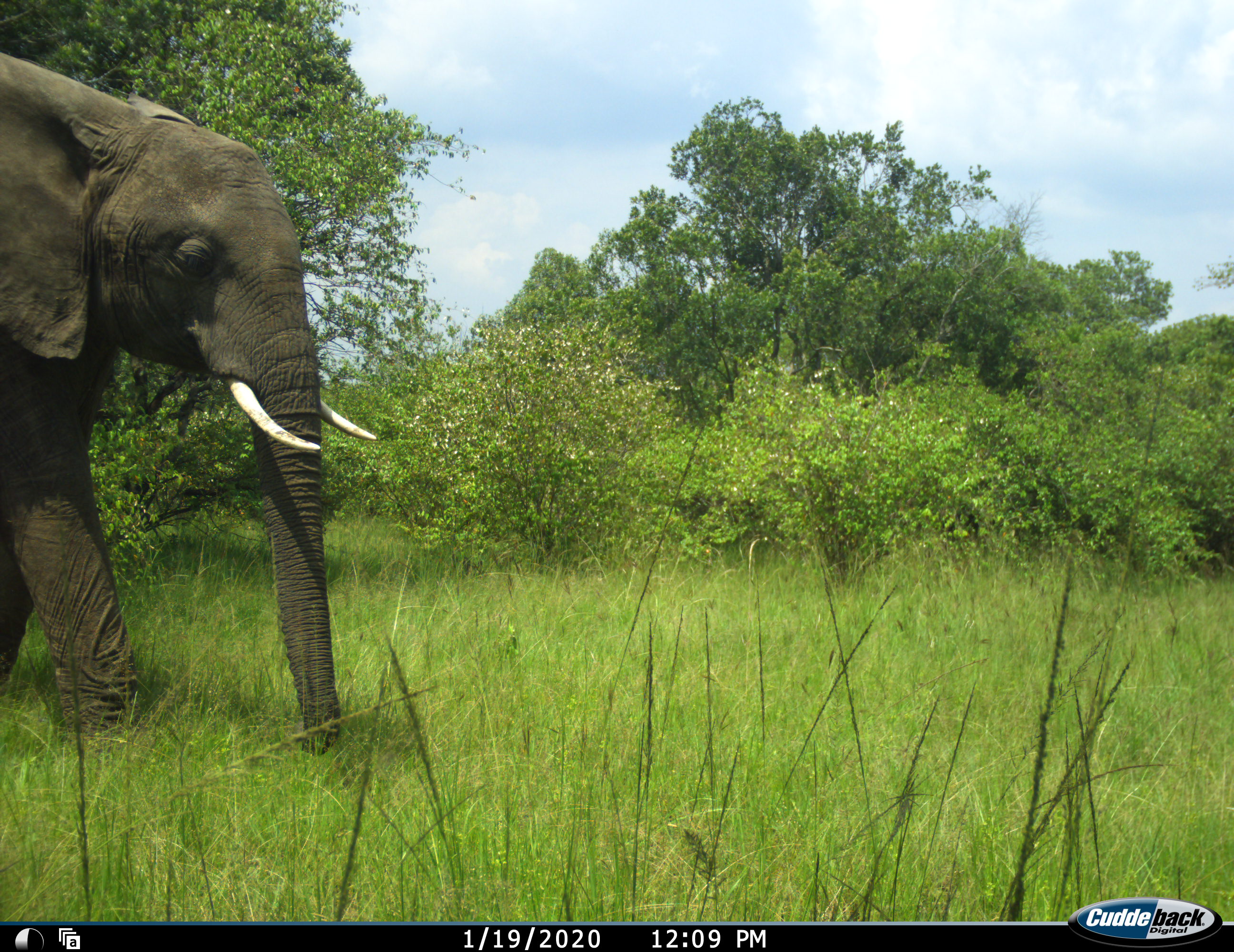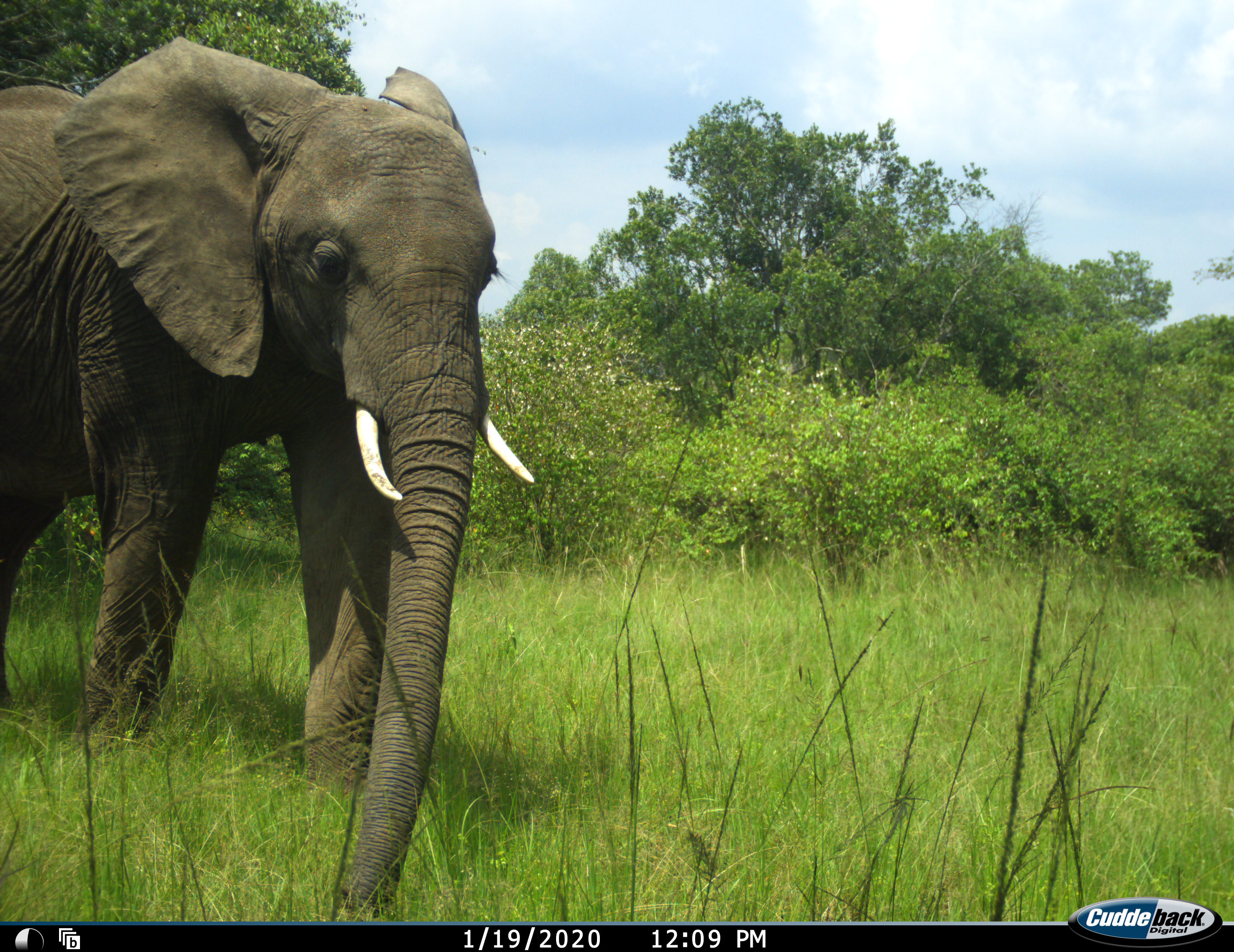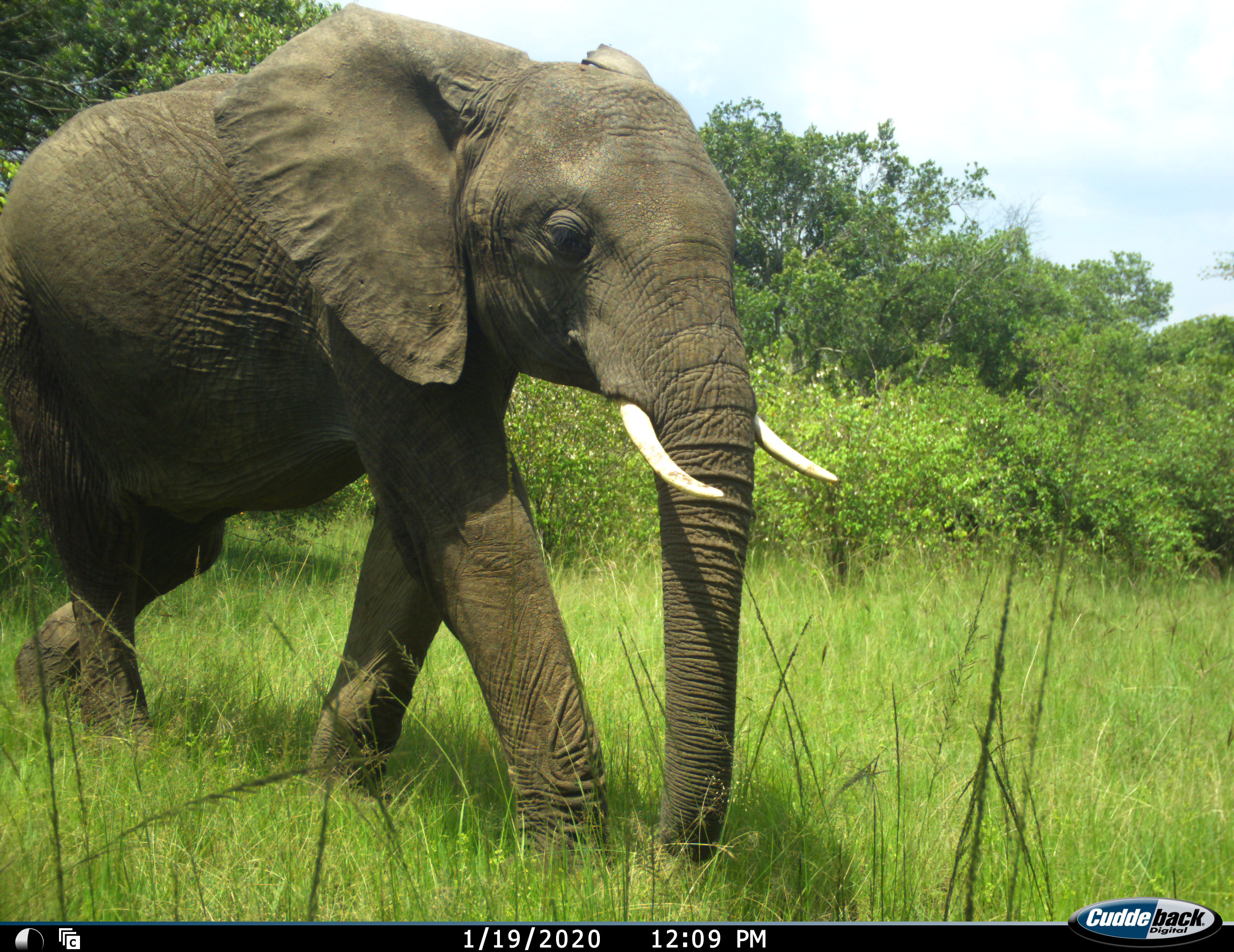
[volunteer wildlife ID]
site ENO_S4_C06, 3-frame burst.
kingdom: Animalia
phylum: Chordata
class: Mammalia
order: Proboscidea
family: Elephantidae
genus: Loxodonta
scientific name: Loxodonta africana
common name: african bush elephant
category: elephant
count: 1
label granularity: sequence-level